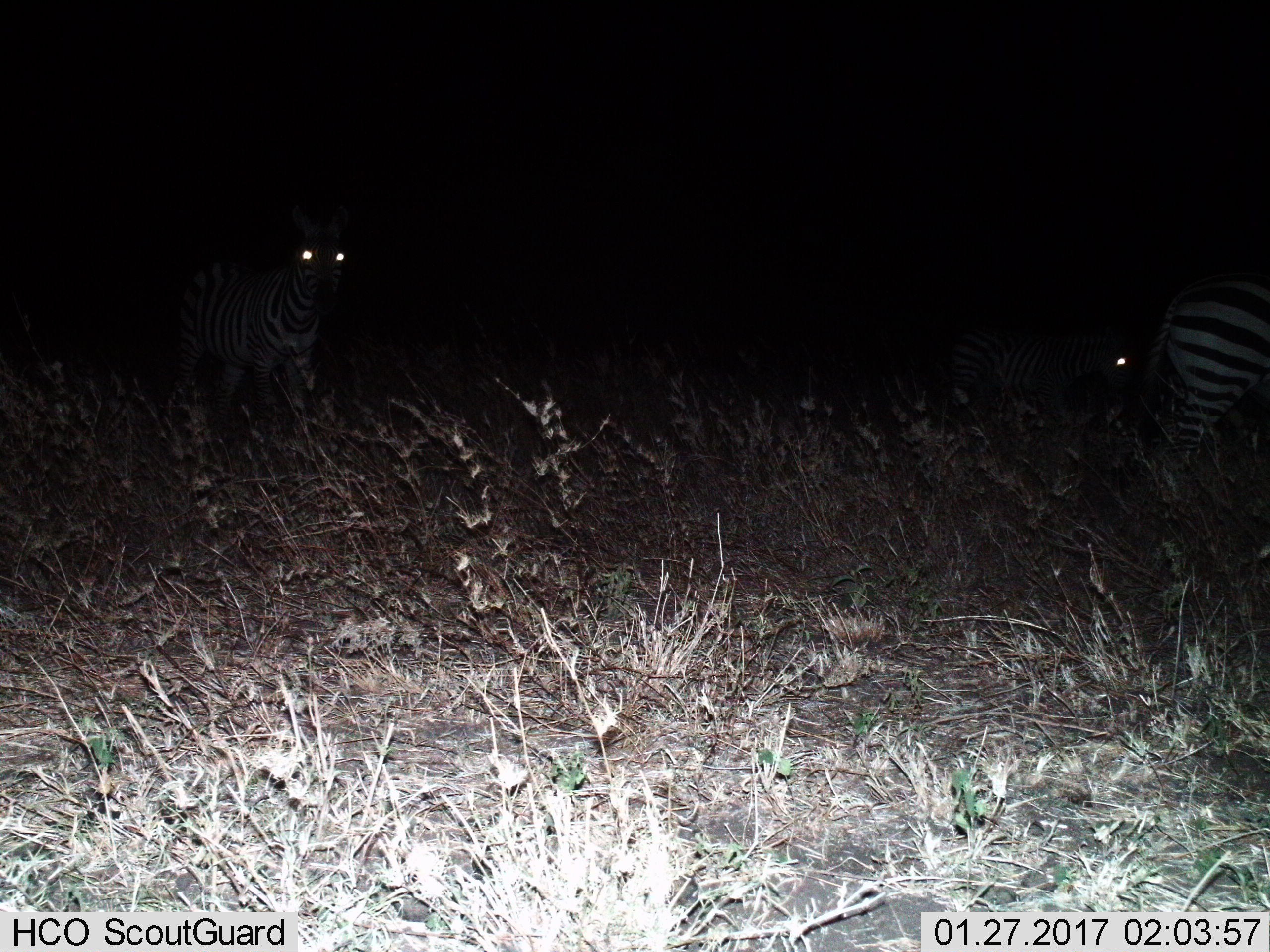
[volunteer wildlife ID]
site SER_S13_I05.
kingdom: Animalia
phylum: Chordata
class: Mammalia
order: Perissodactyla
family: Equidae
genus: Equus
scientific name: Equus quagga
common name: plains zebra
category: zebraplains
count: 2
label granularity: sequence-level